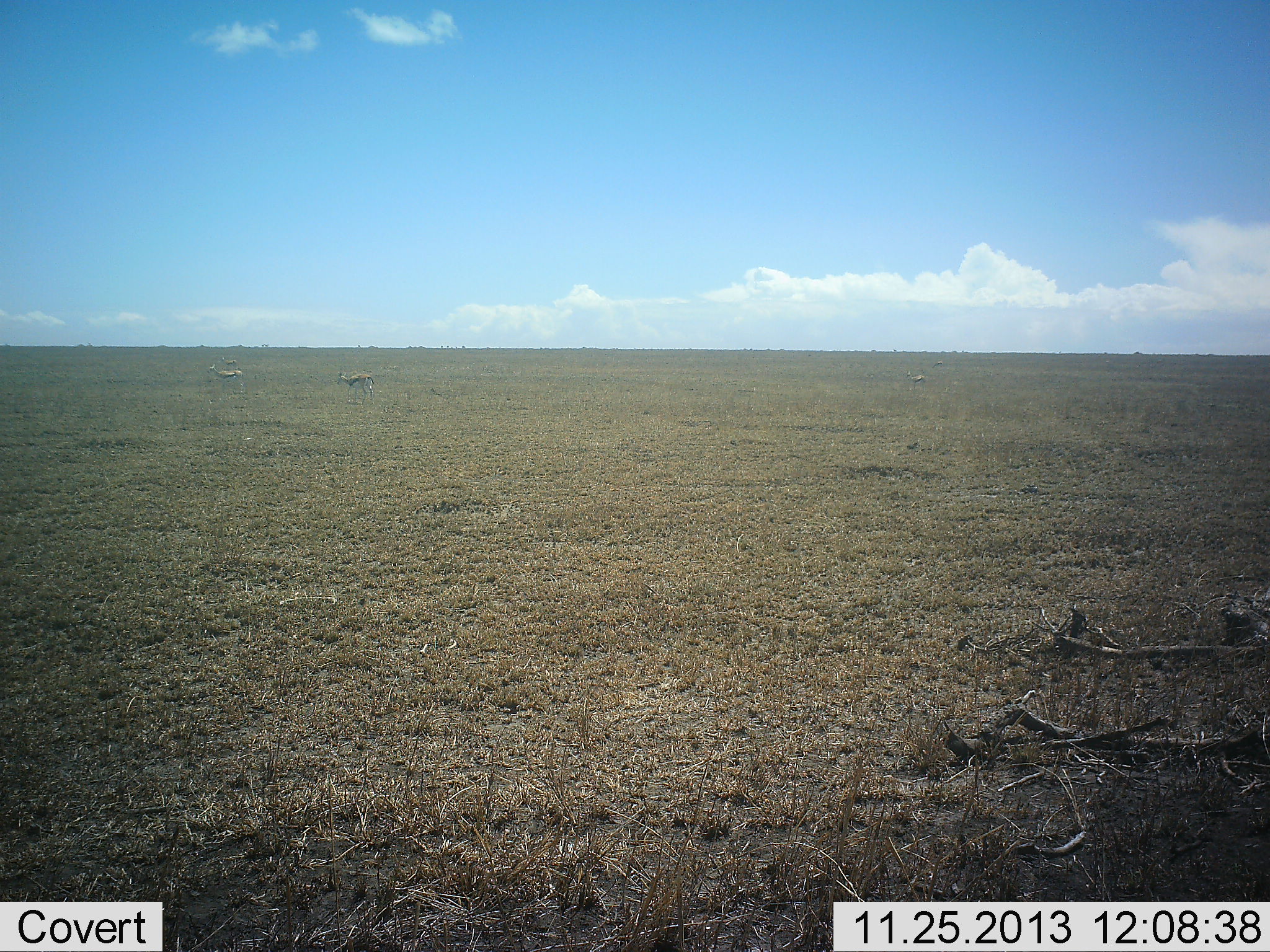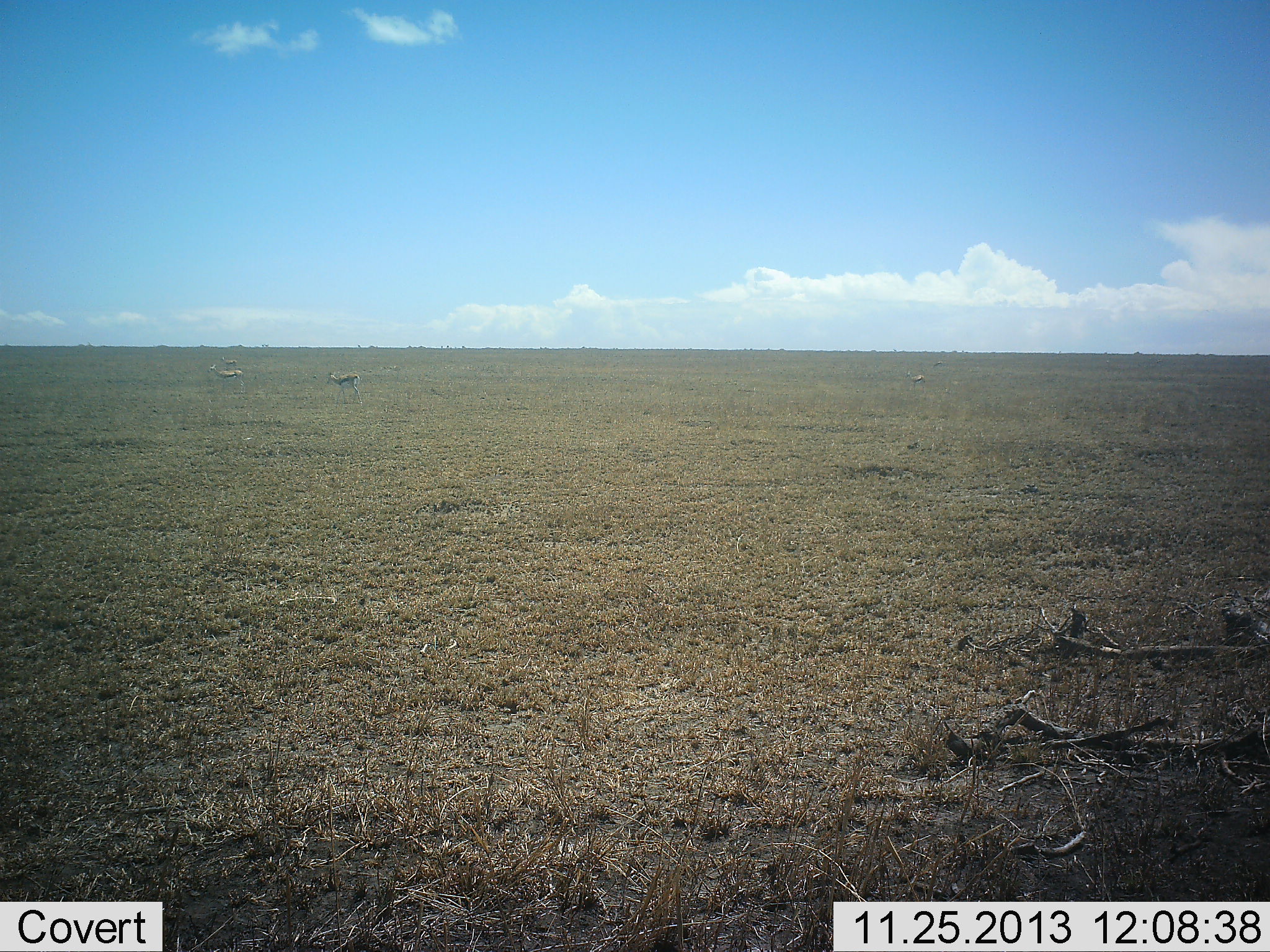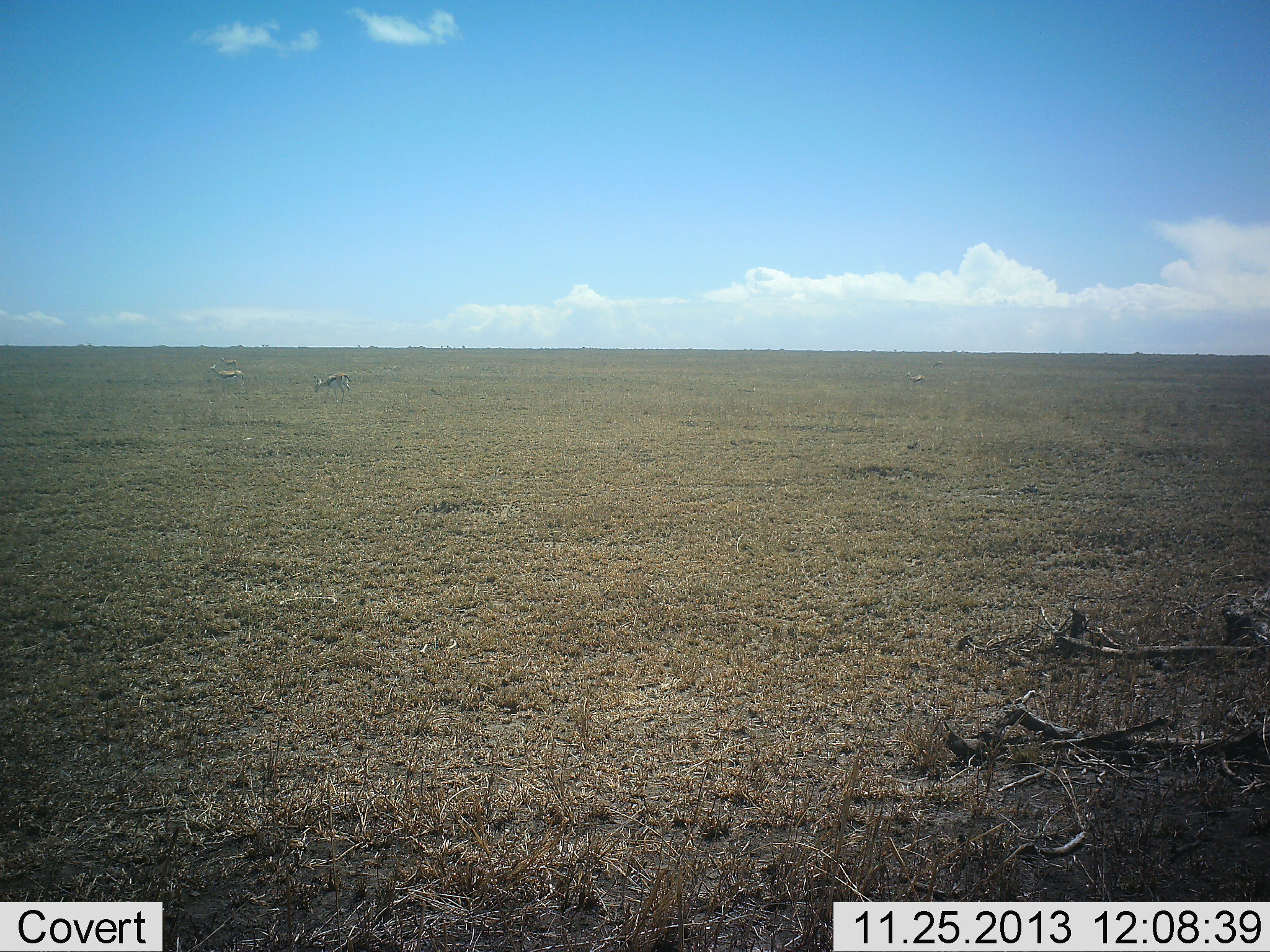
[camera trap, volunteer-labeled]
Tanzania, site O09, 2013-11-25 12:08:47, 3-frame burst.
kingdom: Animalia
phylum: Chordata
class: Mammalia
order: Artiodactyla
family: Bovidae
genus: Eudorcas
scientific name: Eudorcas thomsonii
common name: thomson's gazelle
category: gazellethomsons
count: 2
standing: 80%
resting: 0%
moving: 50%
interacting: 0%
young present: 0%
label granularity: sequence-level